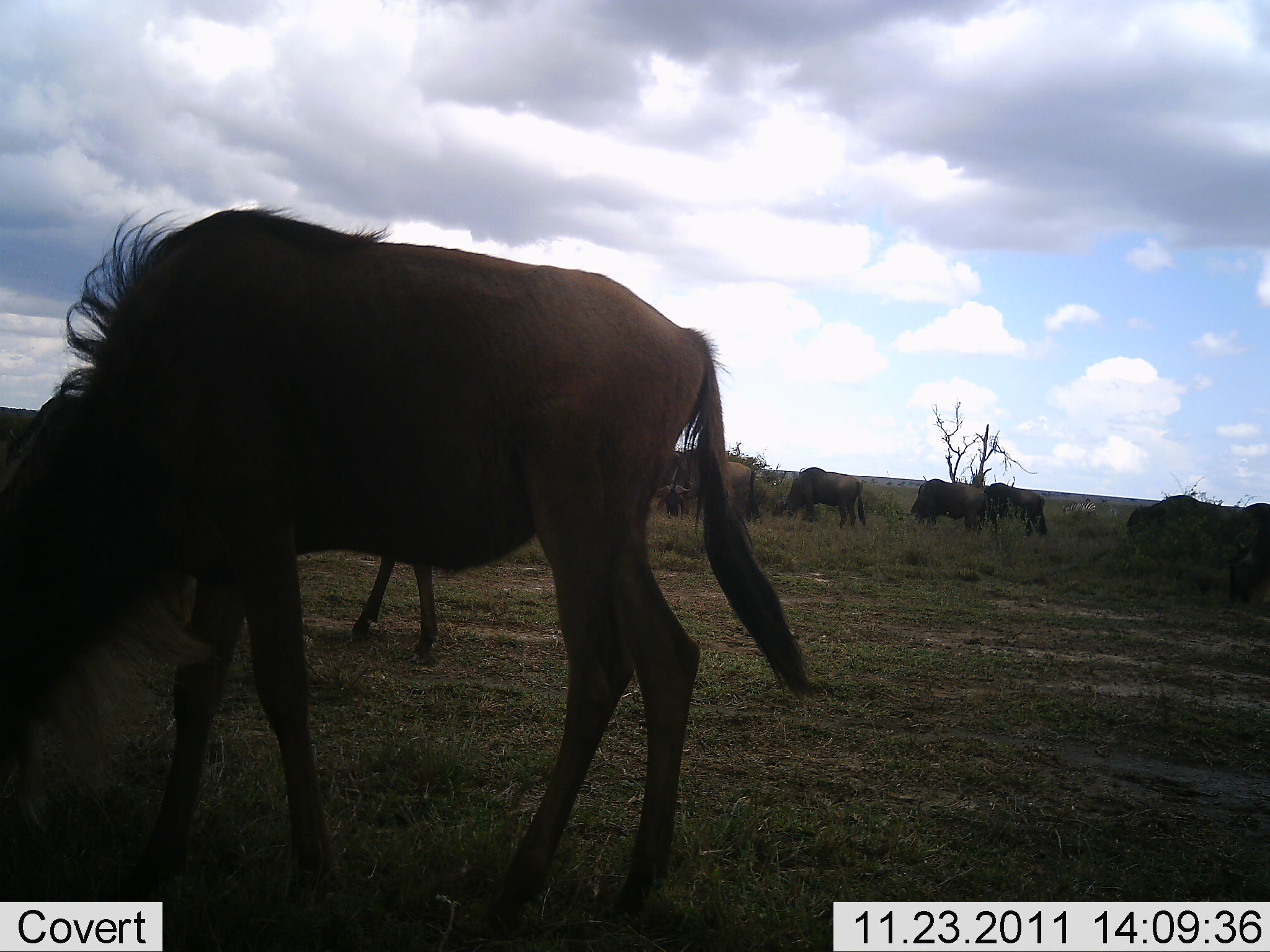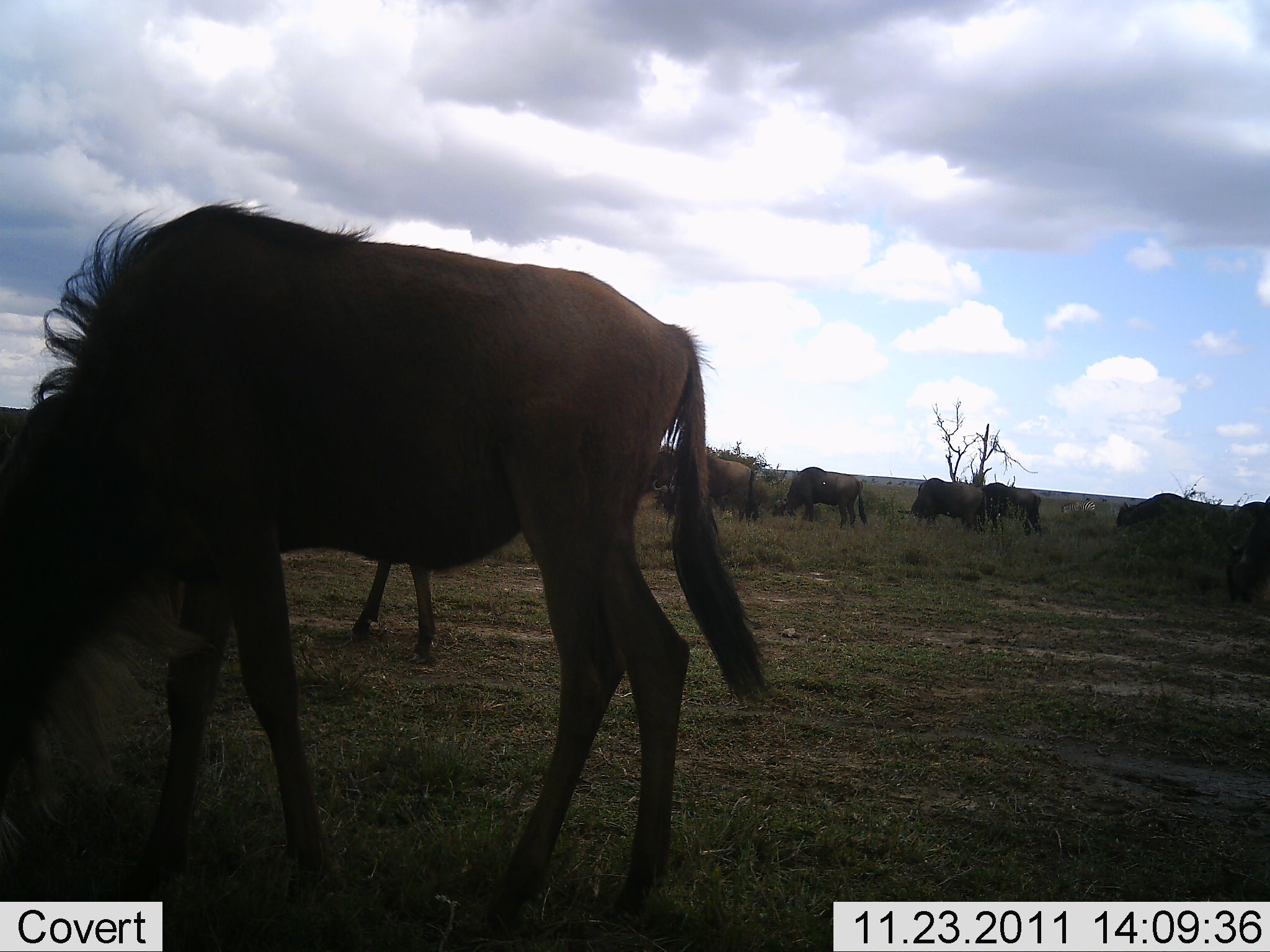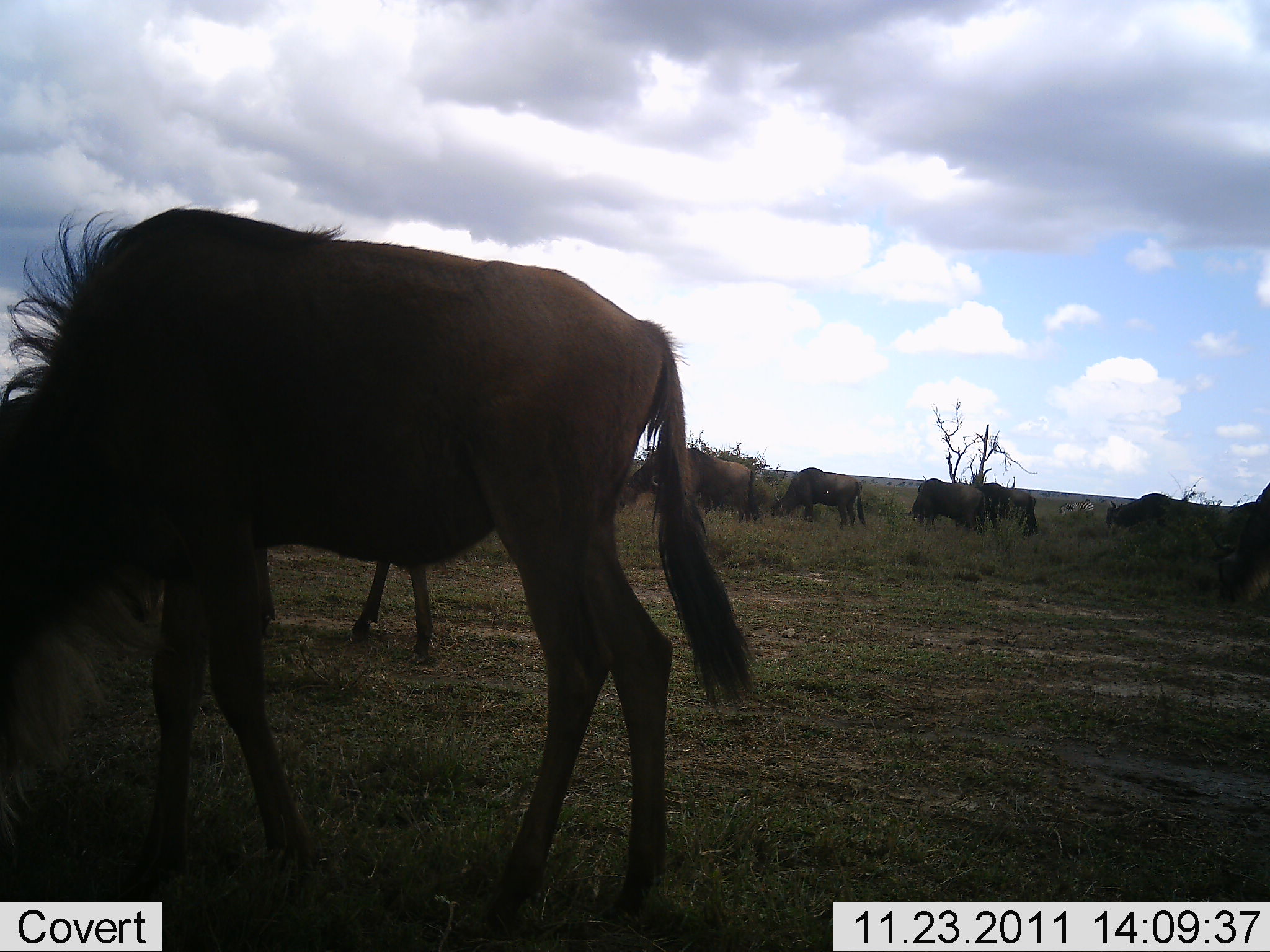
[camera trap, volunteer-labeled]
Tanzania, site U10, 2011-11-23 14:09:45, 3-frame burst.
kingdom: Animalia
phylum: Chordata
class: Mammalia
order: Artiodactyla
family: Bovidae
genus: Connochaetes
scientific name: Connochaetes taurinus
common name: blue wildebeest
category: wildebeest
Wildebeest (blue wildebeest) (Connochaetes taurinus), count 8. Behavior (volunteer vote fractions): standing 27%, resting 0%, moving 18%, interacting 0%. Young present (vote fraction): 0%. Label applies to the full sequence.